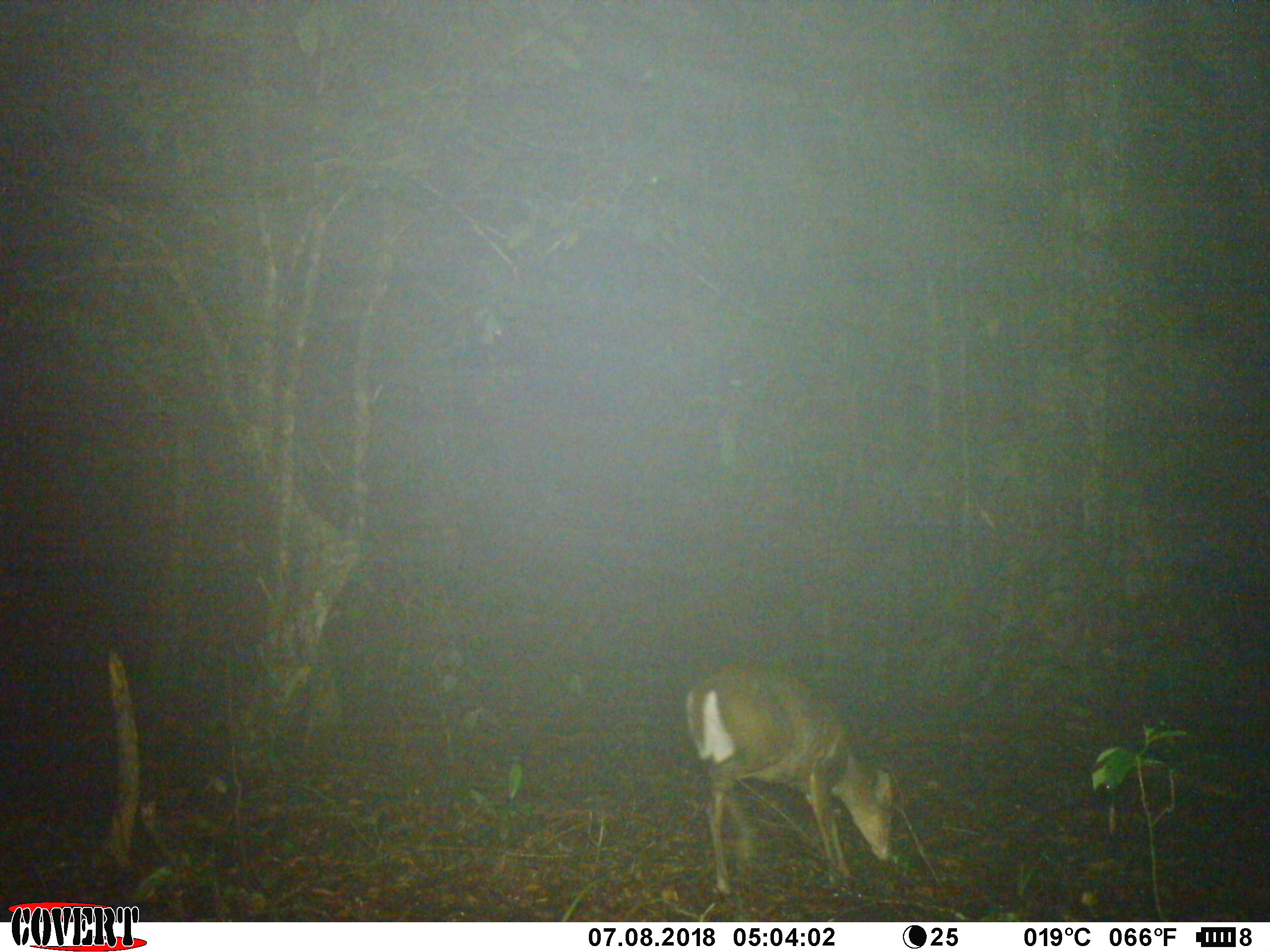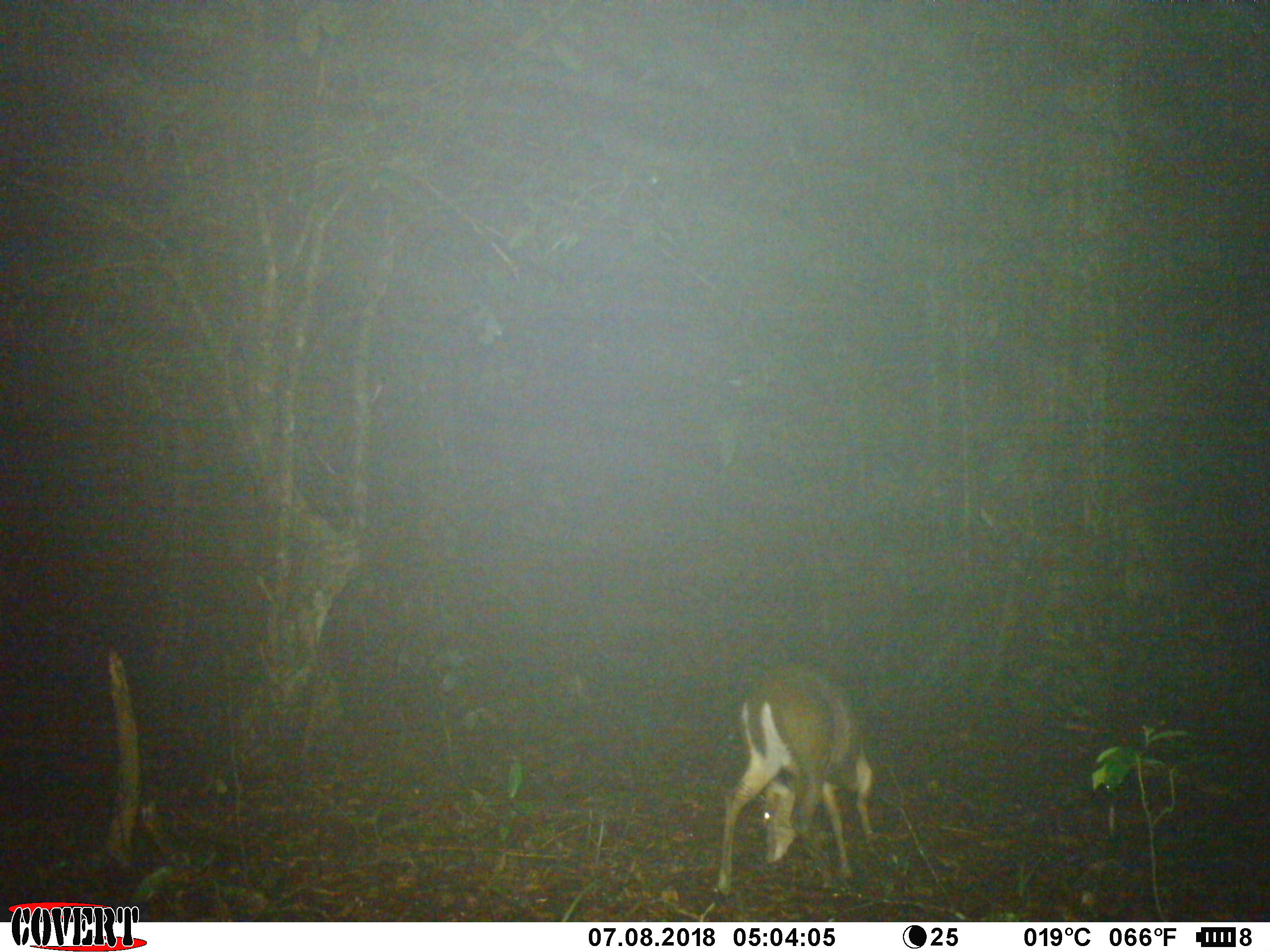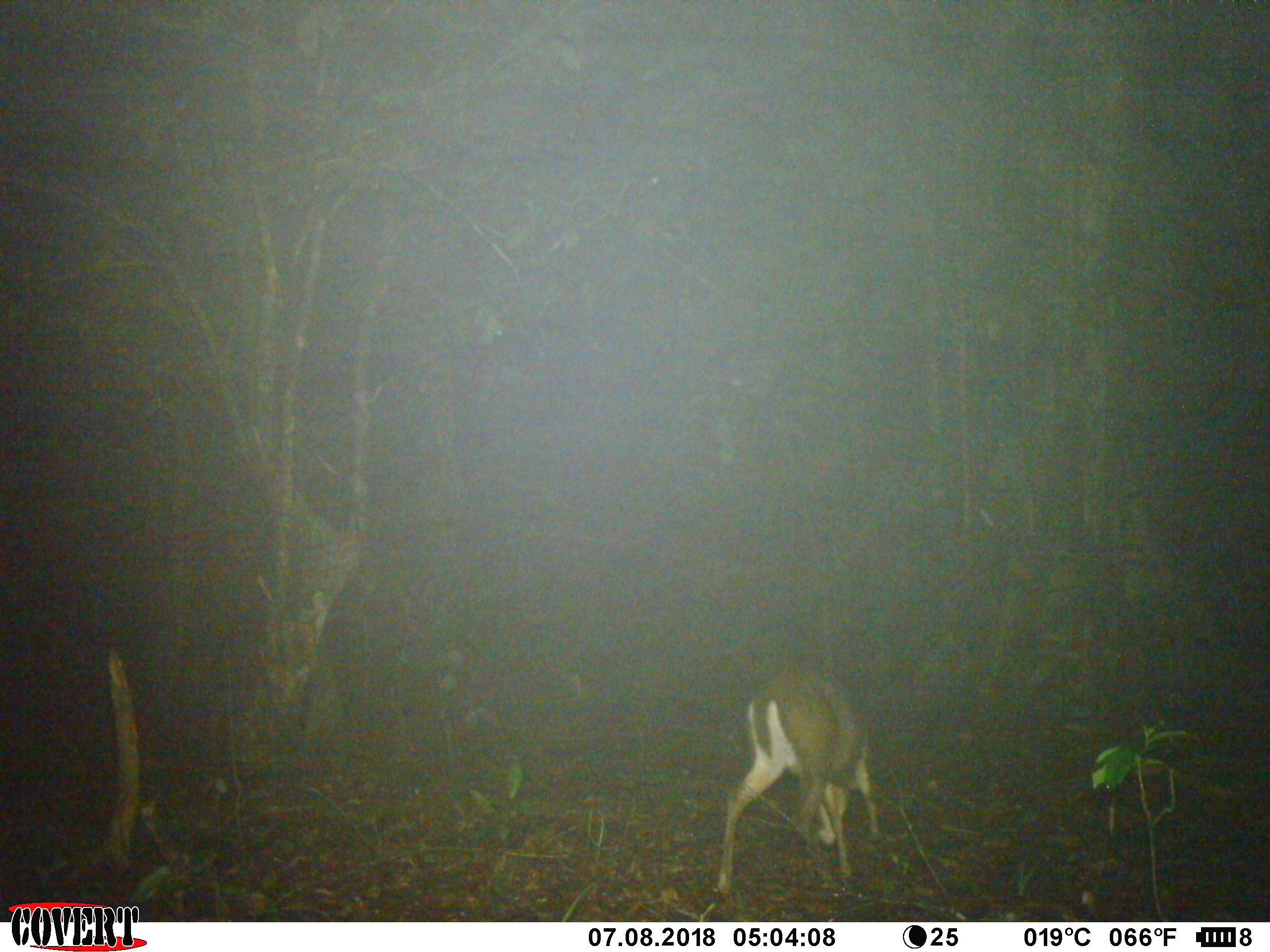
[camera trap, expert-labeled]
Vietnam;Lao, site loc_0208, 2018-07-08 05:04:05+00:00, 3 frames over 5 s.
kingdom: Animalia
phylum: Chordata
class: Mammalia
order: Artiodactyla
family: Cervidae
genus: Muntiacus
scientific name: Muntiacus rooseveltorum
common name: roosevelt's muntjac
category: roosevelts muntjac group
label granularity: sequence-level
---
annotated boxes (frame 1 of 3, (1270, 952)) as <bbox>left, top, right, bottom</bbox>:
roosevelts muntjac group: <bbox>679, 657, 895, 894</bbox>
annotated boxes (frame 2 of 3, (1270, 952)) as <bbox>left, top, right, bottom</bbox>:
roosevelts muntjac group: <bbox>710, 655, 878, 895</bbox>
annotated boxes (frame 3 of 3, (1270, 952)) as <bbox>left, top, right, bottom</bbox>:
roosevelts muntjac group: <bbox>714, 662, 881, 895</bbox>